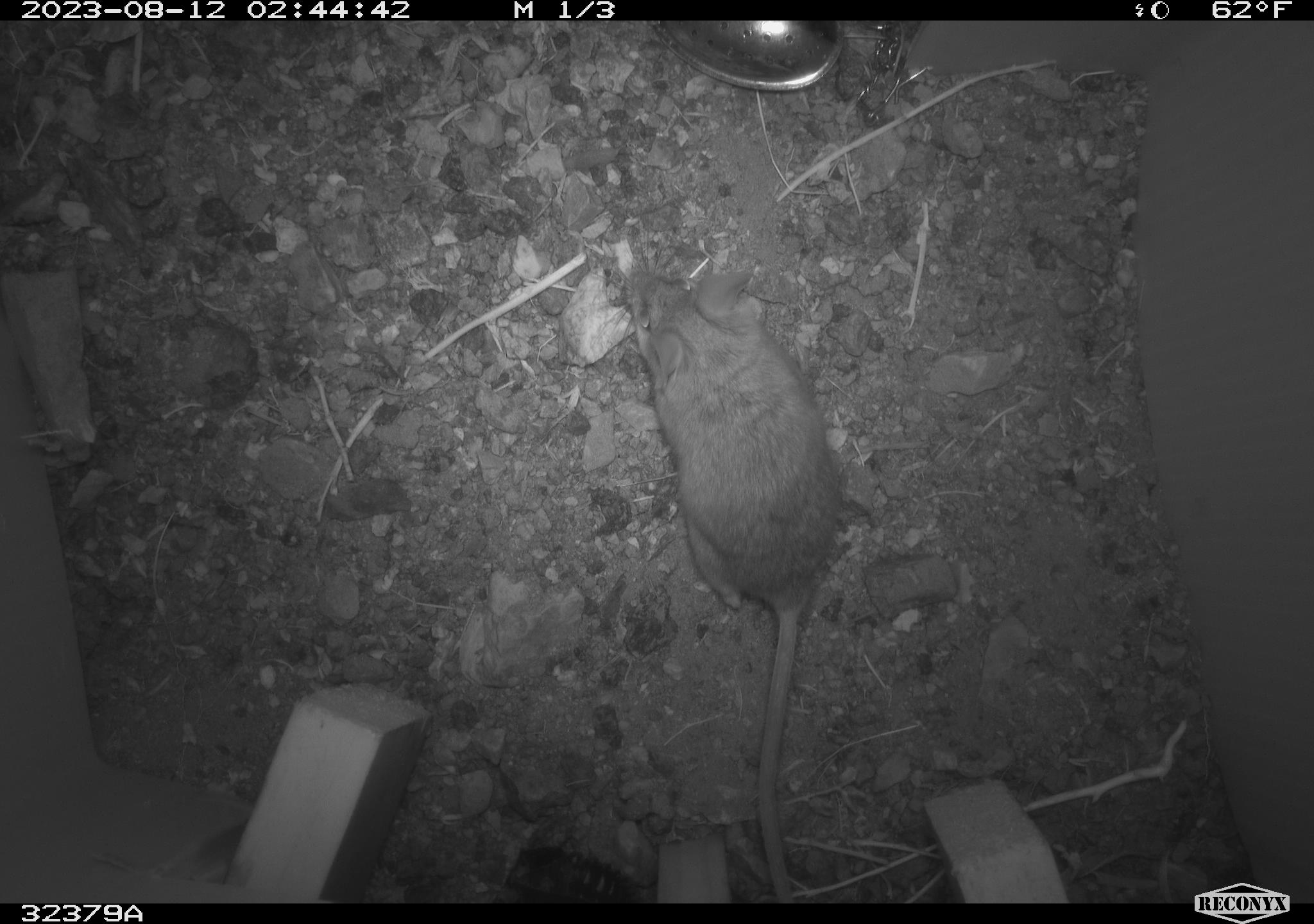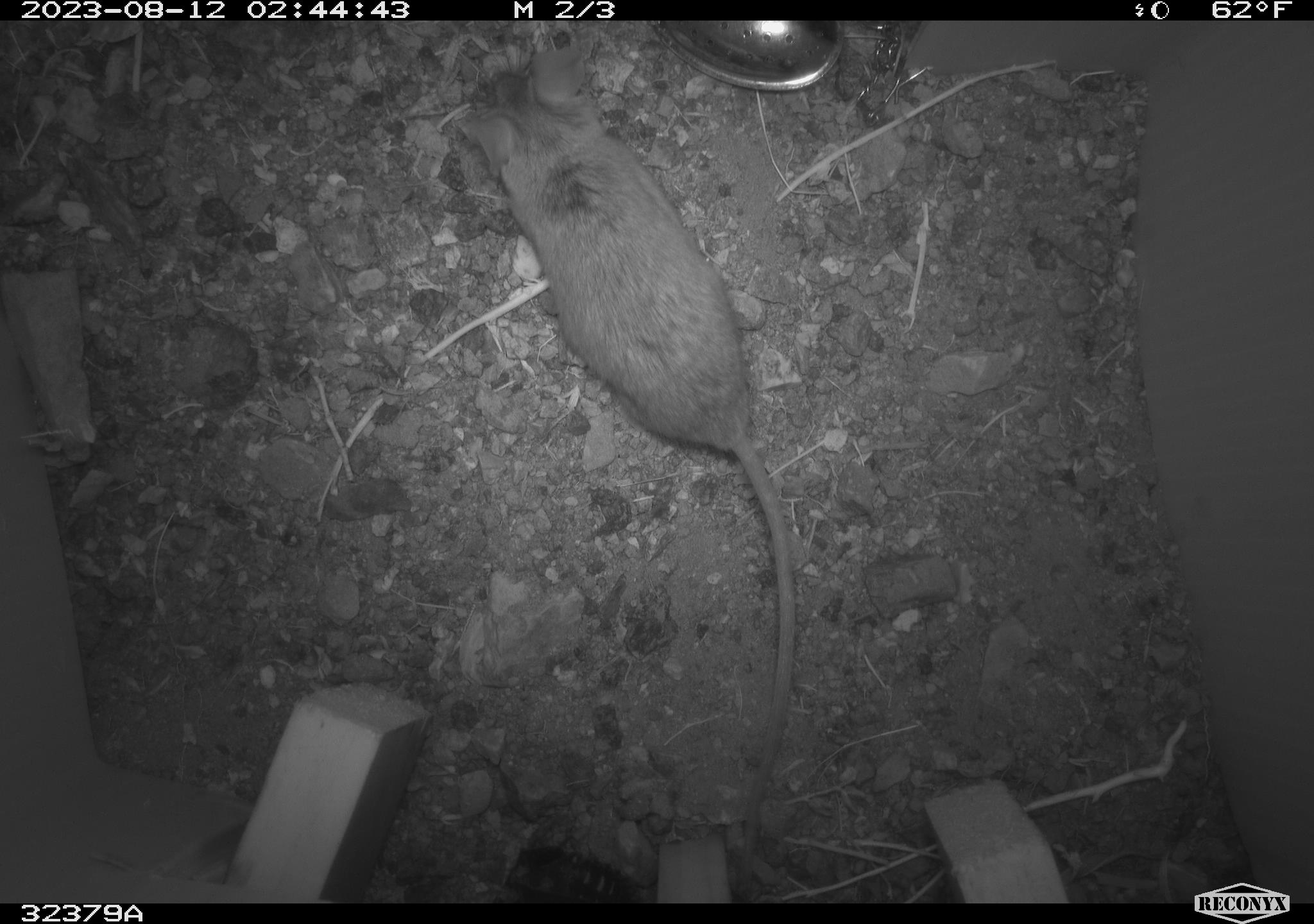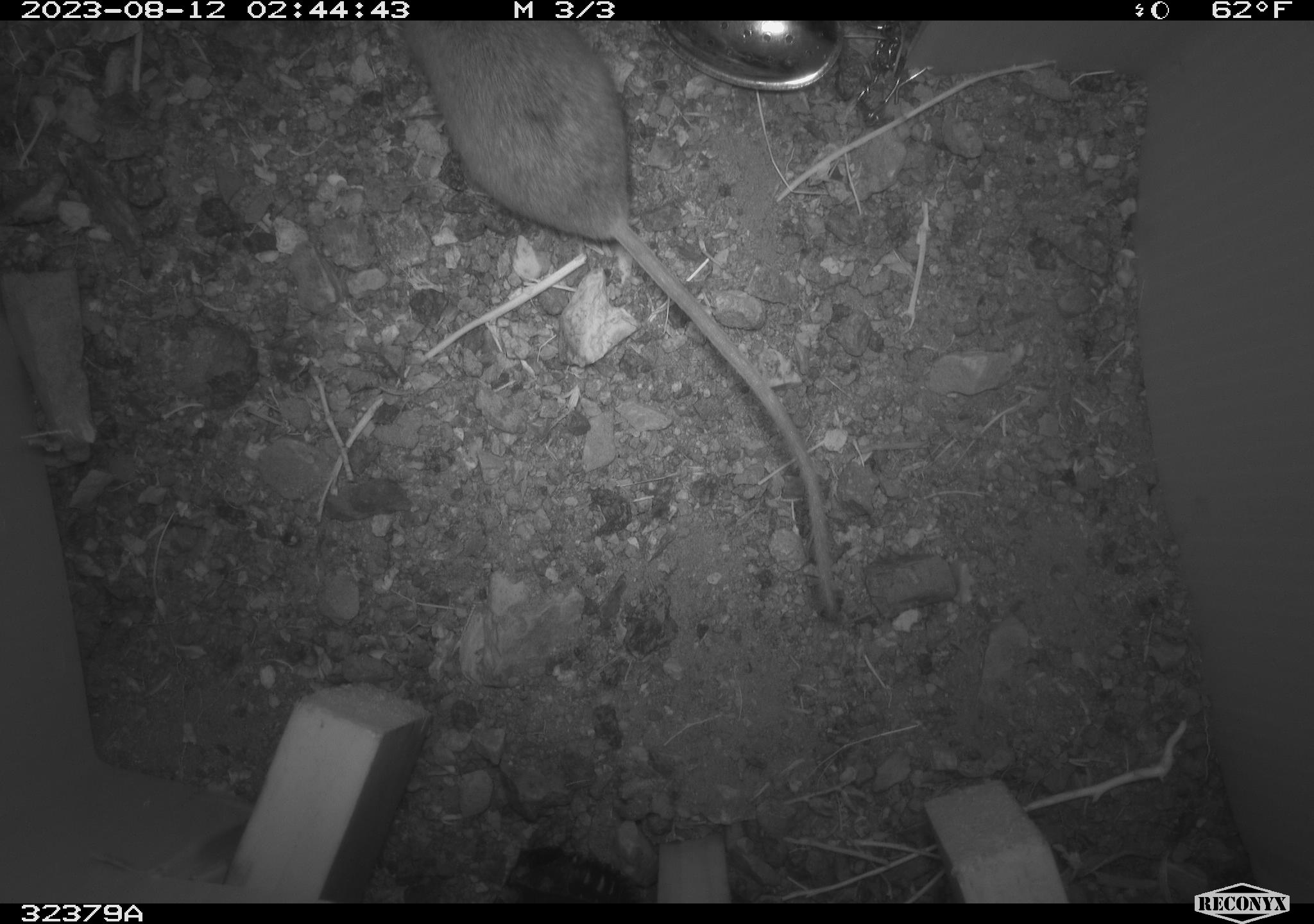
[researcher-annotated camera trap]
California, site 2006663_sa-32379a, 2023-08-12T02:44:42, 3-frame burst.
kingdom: Animalia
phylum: Chordata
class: Mammalia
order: Rodentia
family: Cricetidae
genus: Peromyscus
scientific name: Peromyscus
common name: deer mice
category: peromyscus species